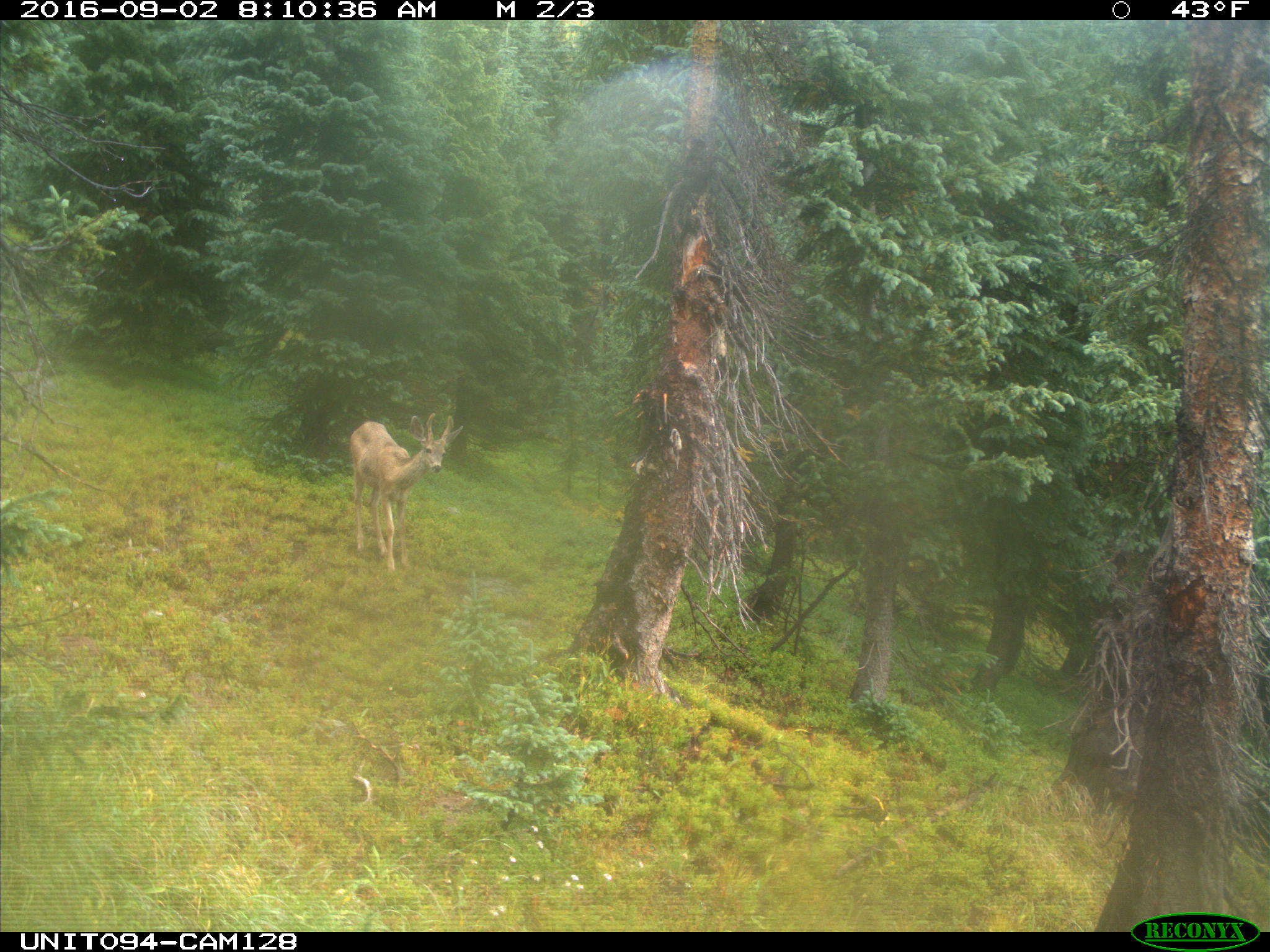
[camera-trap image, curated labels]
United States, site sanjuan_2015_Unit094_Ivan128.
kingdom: Animalia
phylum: Chordata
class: Mammalia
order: Artiodactyla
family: Cervidae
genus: Odocoileus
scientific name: Odocoileus hemionus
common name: mule deer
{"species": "Odocoileus hemionus (mule deer)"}